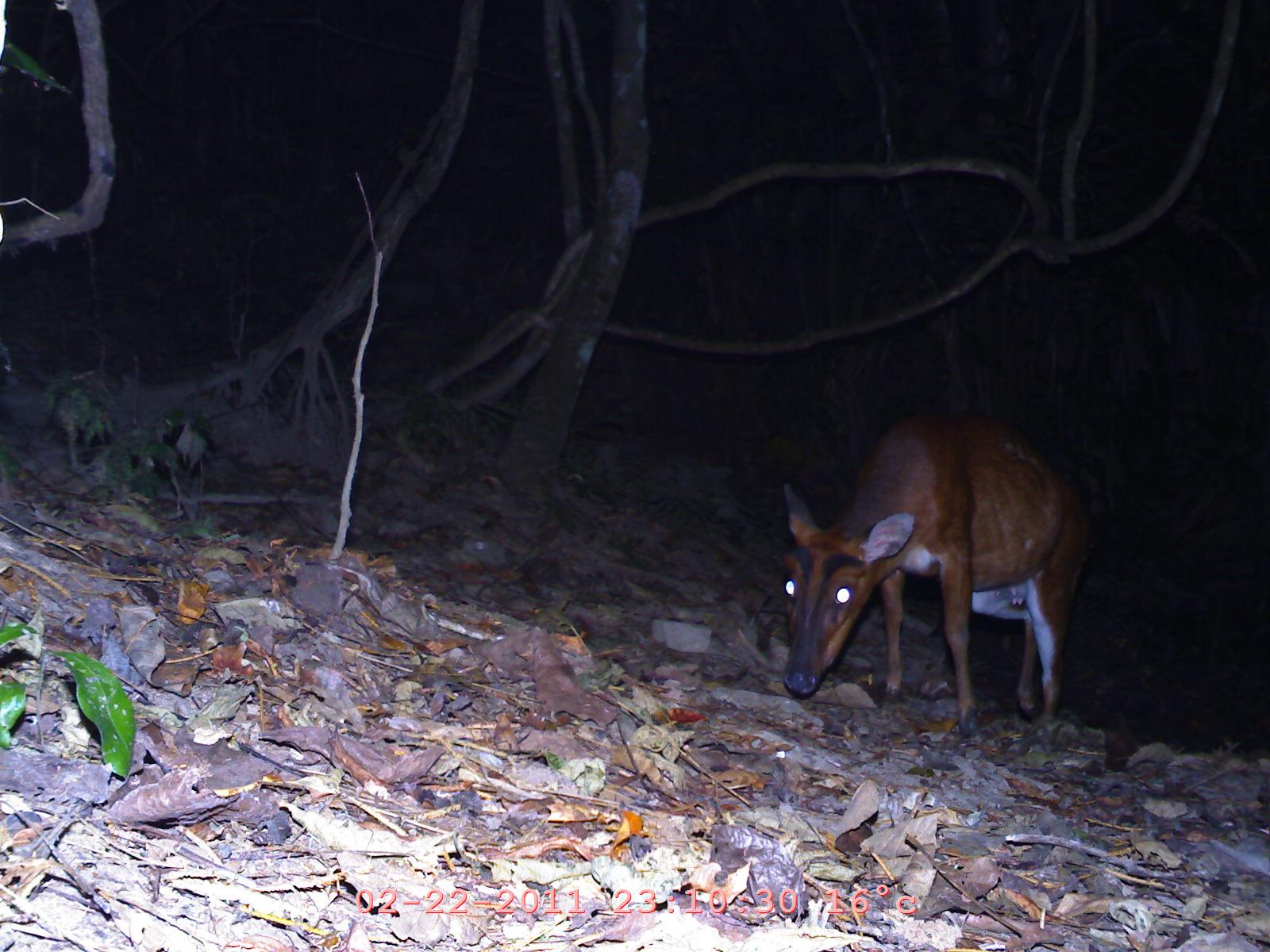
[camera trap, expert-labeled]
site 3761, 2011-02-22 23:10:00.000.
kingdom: Animalia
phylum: Chordata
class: Mammalia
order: Artiodactyla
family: Cervidae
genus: Muntiacus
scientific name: Muntiacus muntjak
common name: southern red muntjac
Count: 1.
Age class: adult.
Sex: female.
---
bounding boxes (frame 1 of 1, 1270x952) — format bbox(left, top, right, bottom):
muntiacus muntjak: bbox(776, 415, 1089, 741)